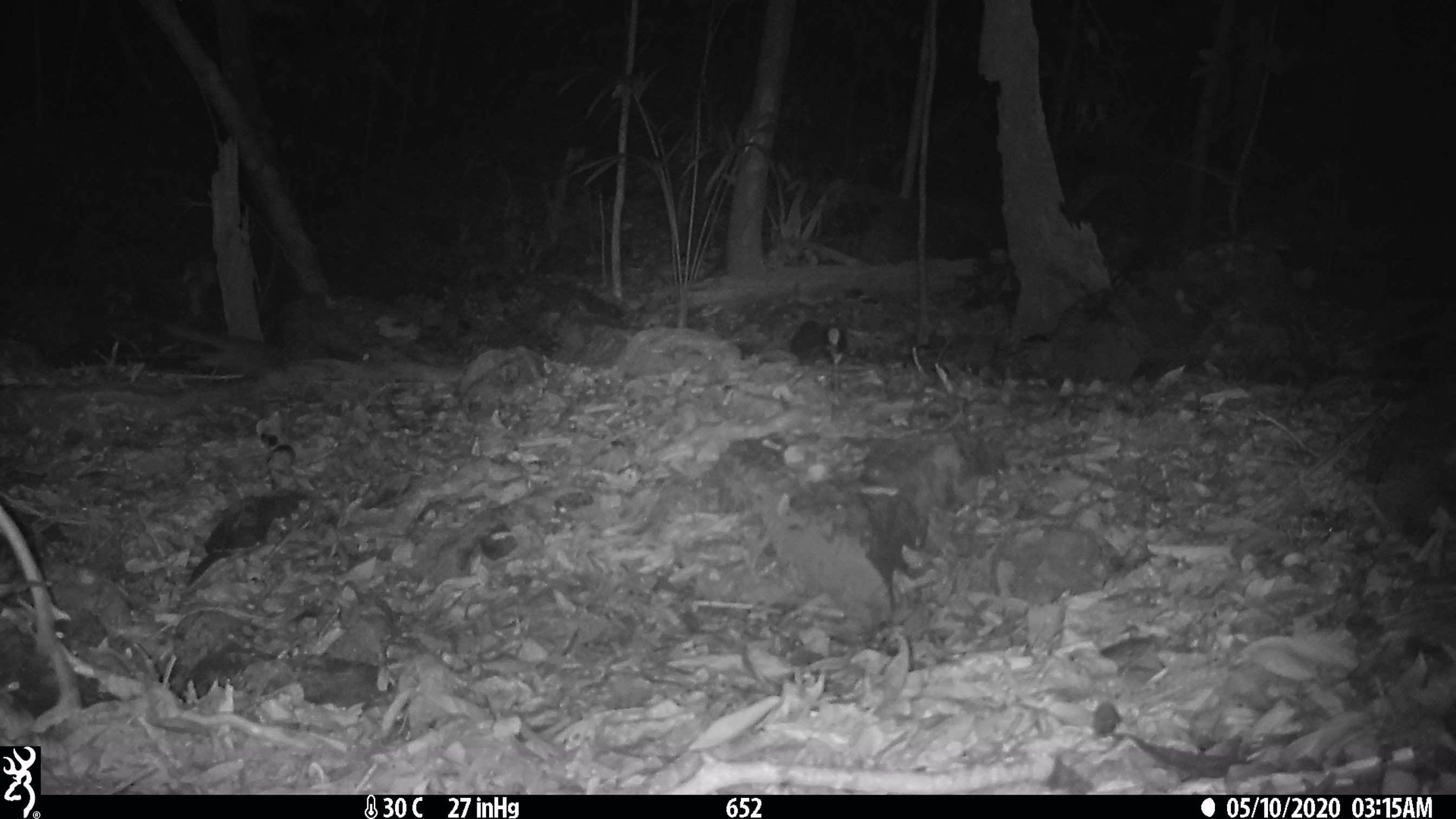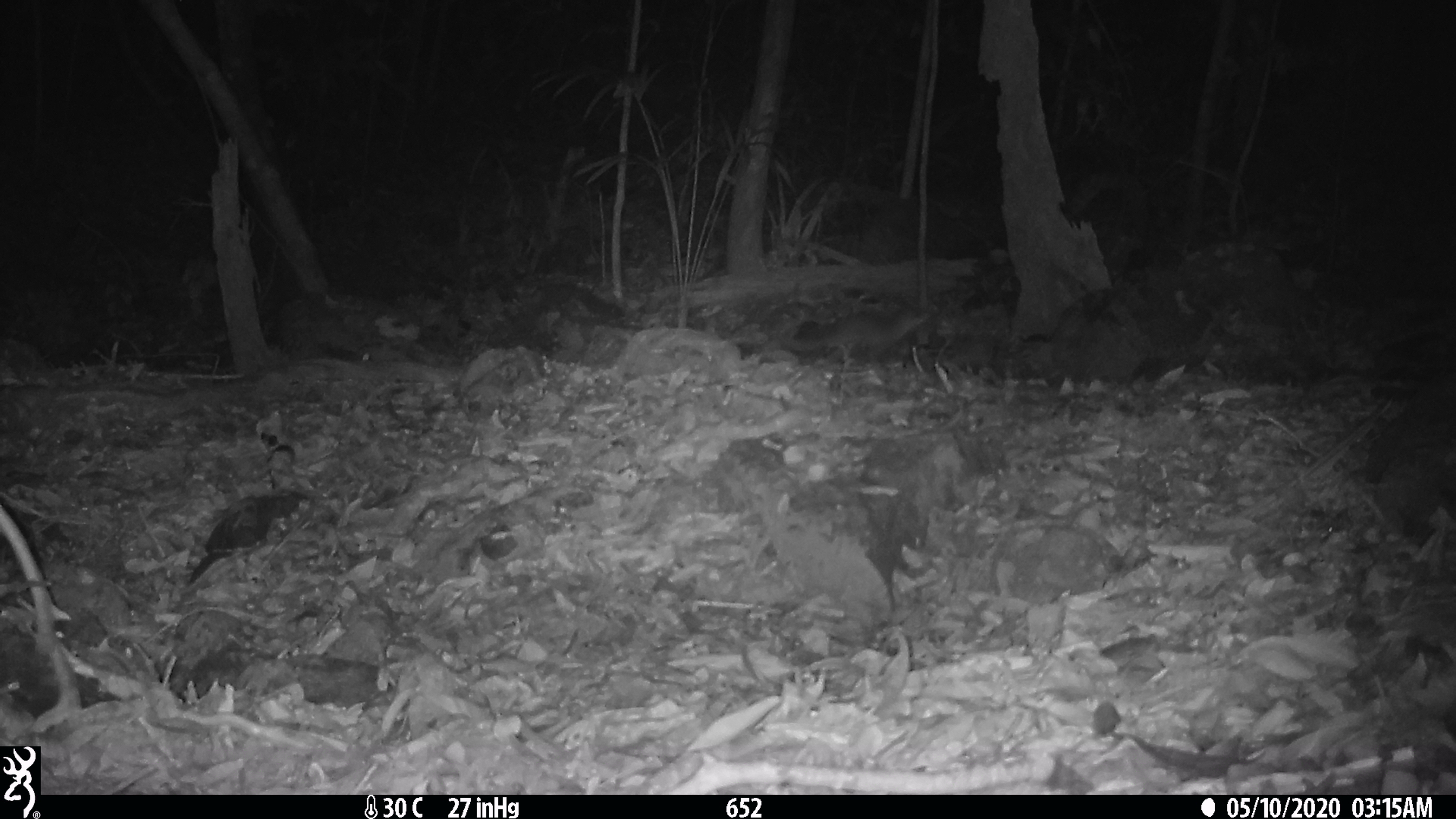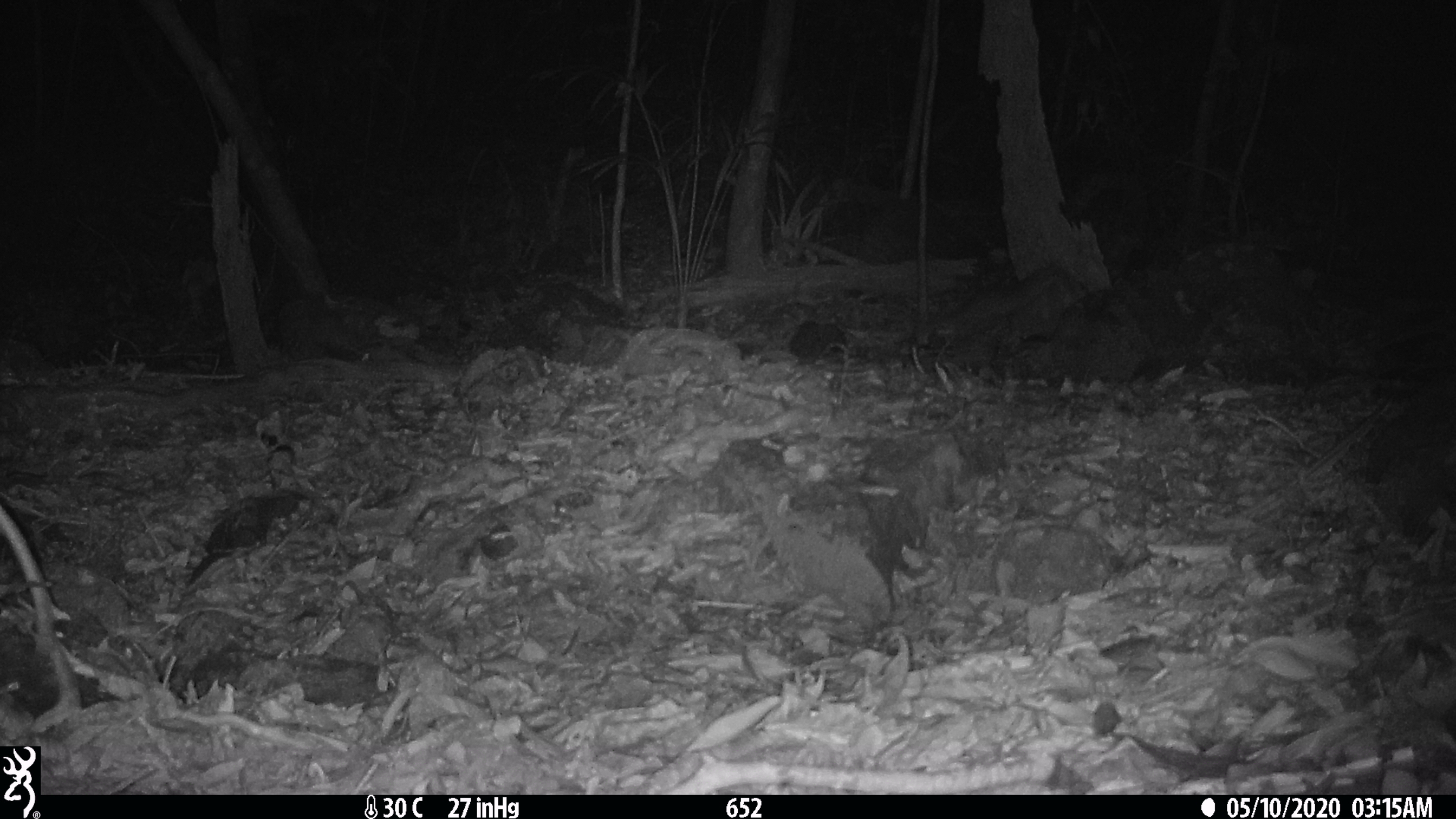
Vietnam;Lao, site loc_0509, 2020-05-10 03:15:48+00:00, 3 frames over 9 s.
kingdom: Animalia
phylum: Chordata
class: Mammalia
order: Carnivora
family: Mustelidae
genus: Melogale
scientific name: Melogale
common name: ferret badger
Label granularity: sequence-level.